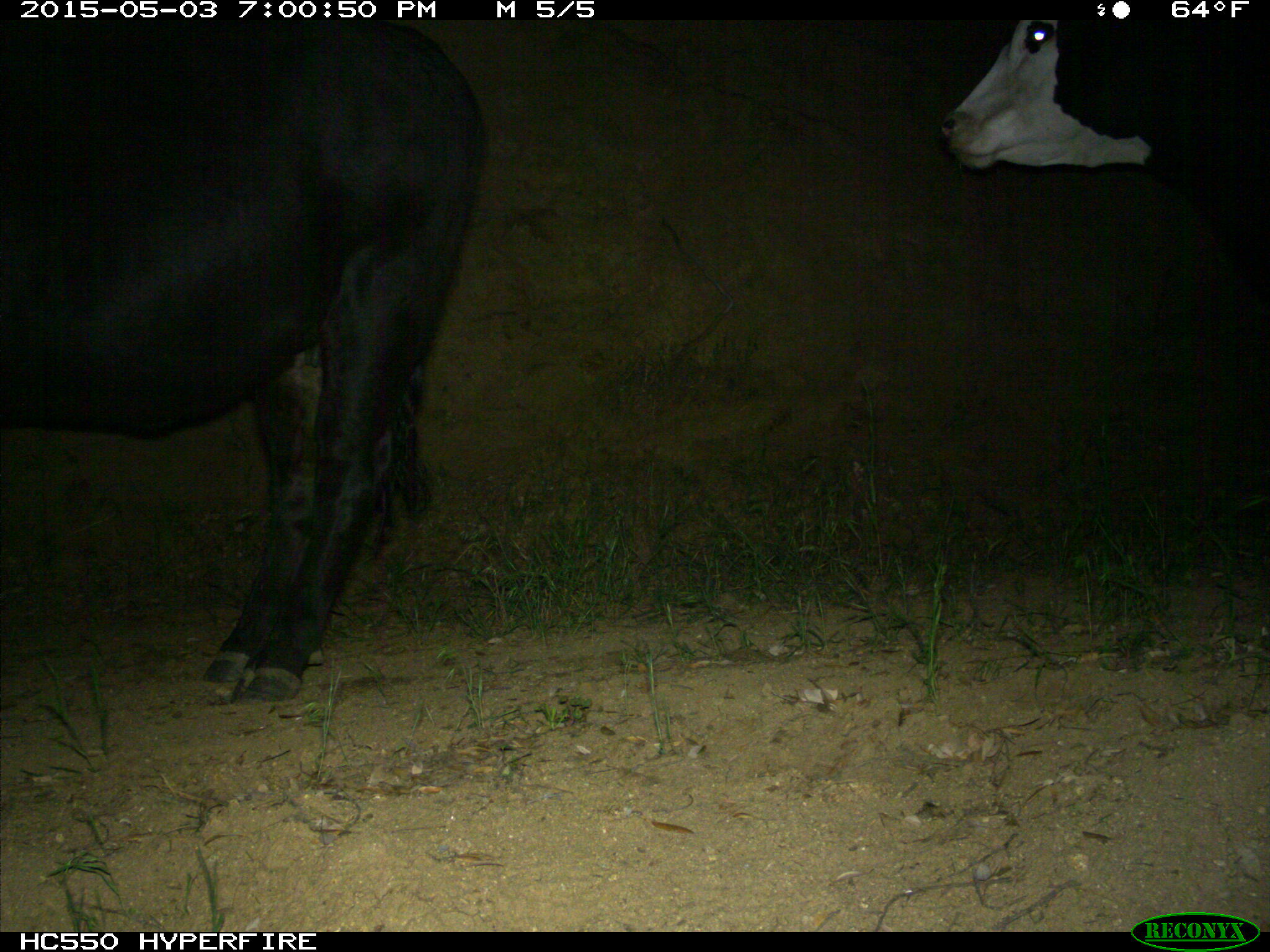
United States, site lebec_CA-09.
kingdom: Animalia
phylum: Chordata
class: Mammalia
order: Artiodactyla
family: Bovidae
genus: Bos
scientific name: Bos taurus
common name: domestic cow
Bos taurus (domestic cow).